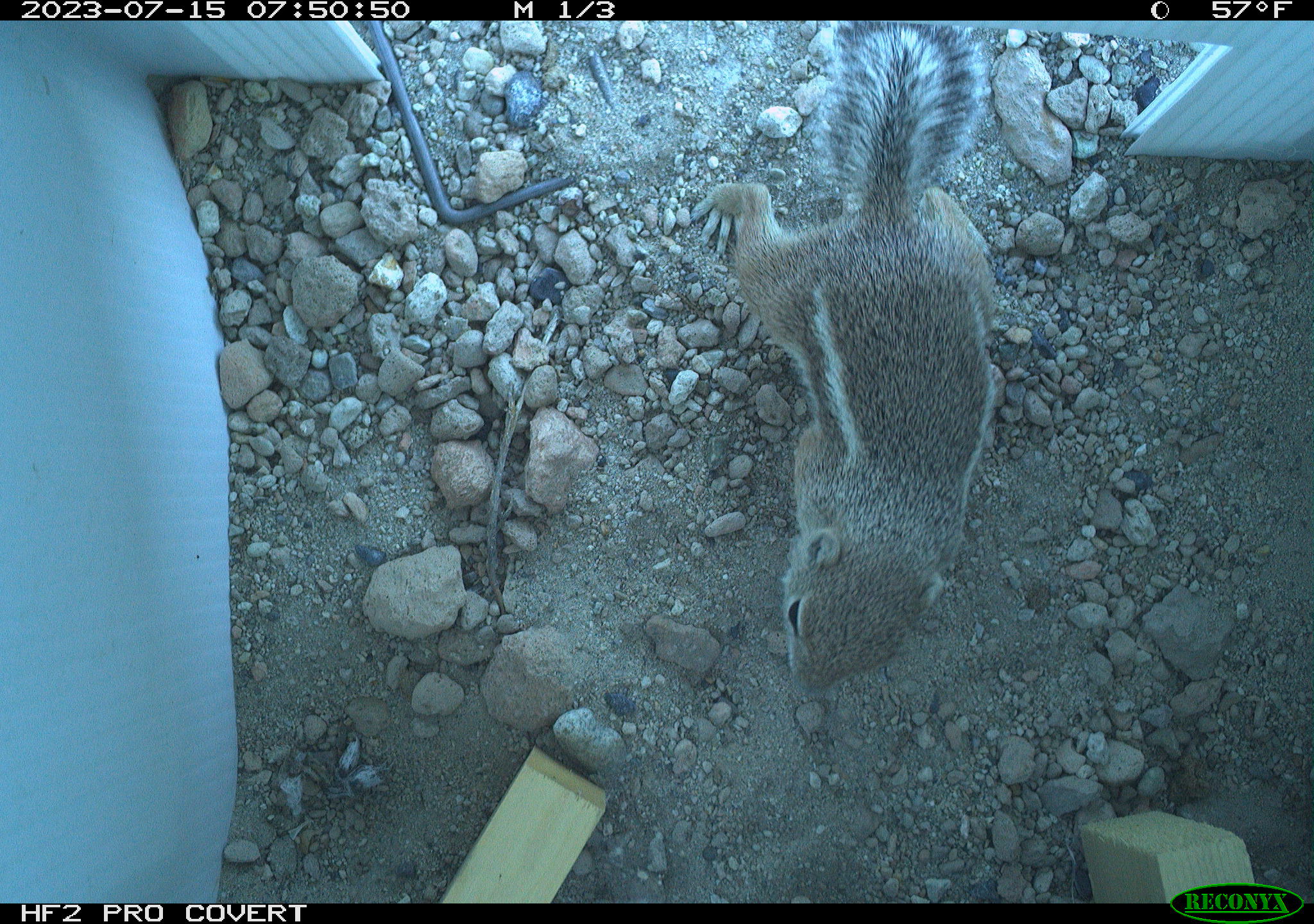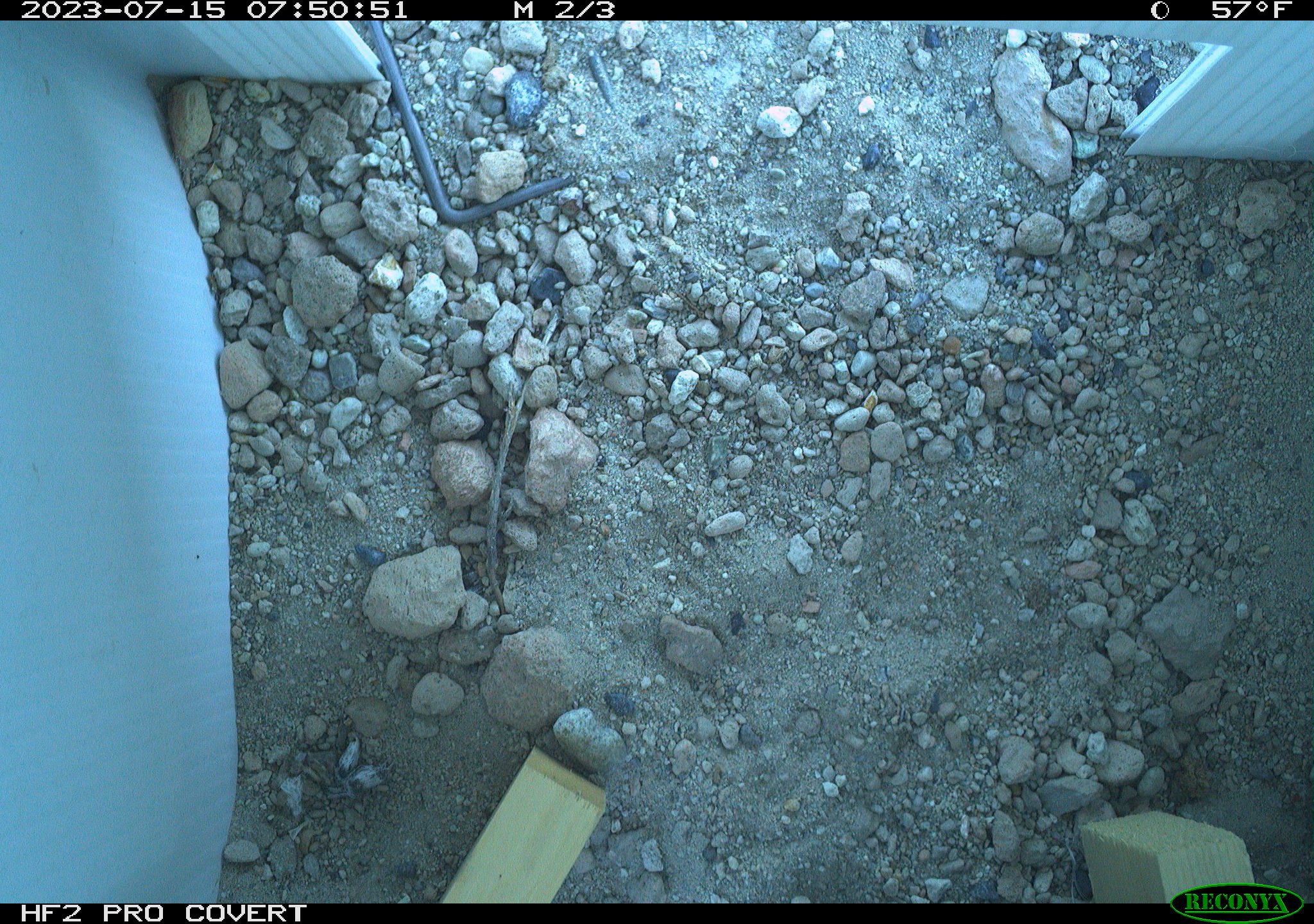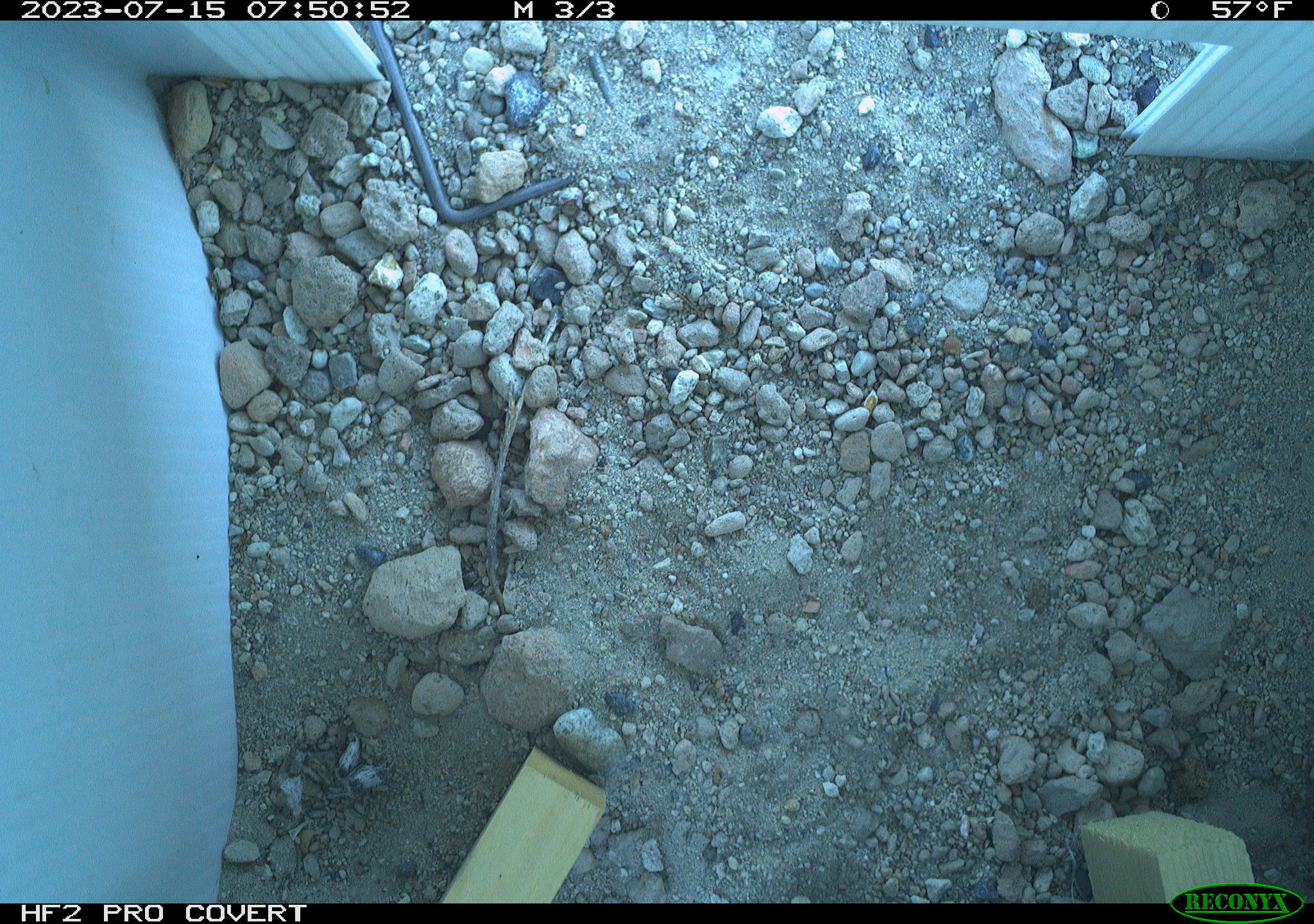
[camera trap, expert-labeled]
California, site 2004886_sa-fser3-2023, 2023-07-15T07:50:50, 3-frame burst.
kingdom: Animalia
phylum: Chordata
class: Mammalia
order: Rodentia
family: Sciuridae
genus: Ammospermophilus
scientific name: Ammospermophilus leucurus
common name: white-tailed antelope squirrel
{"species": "white-tailed antelope squirrel (Ammospermophilus leucurus)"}